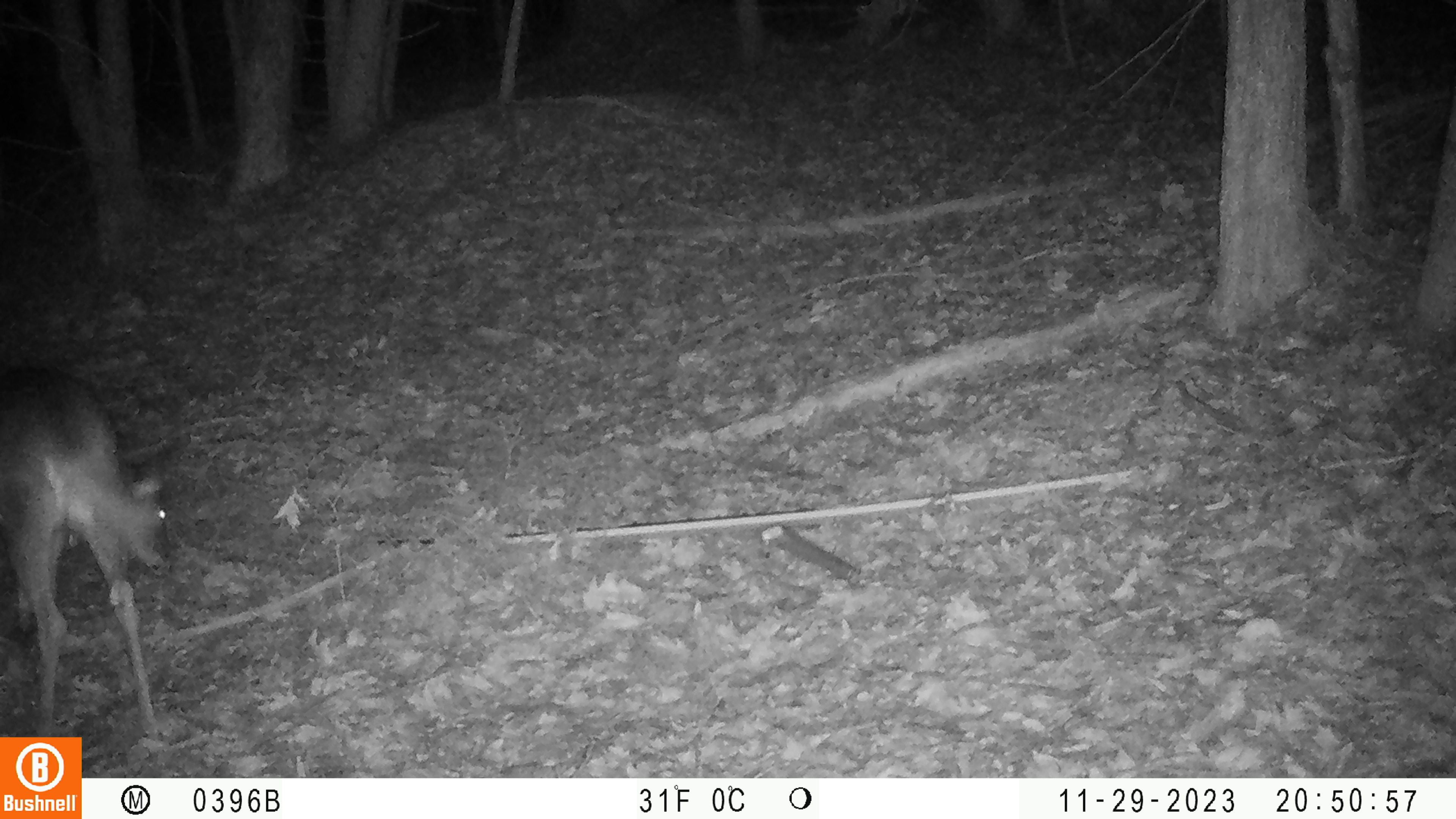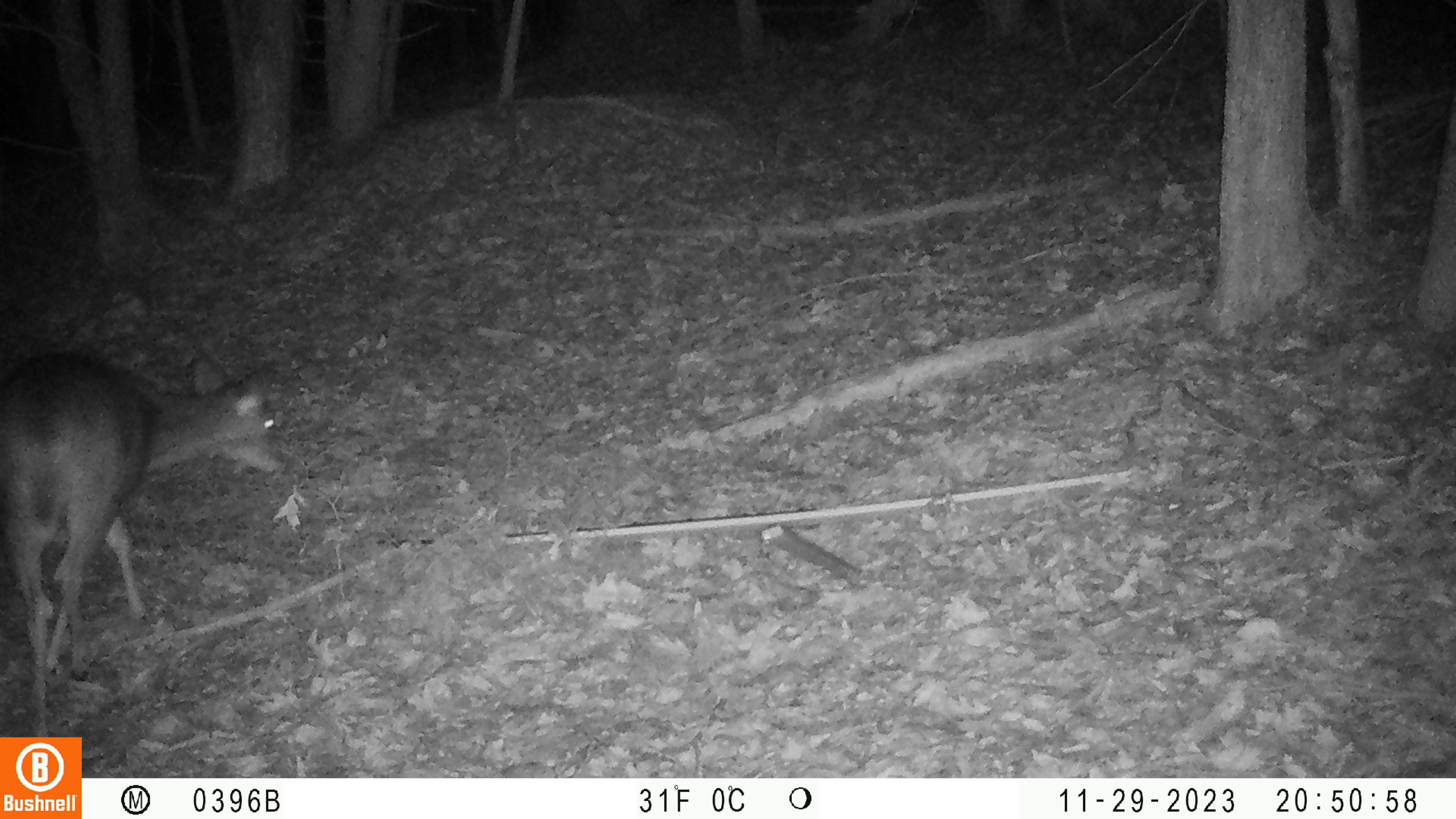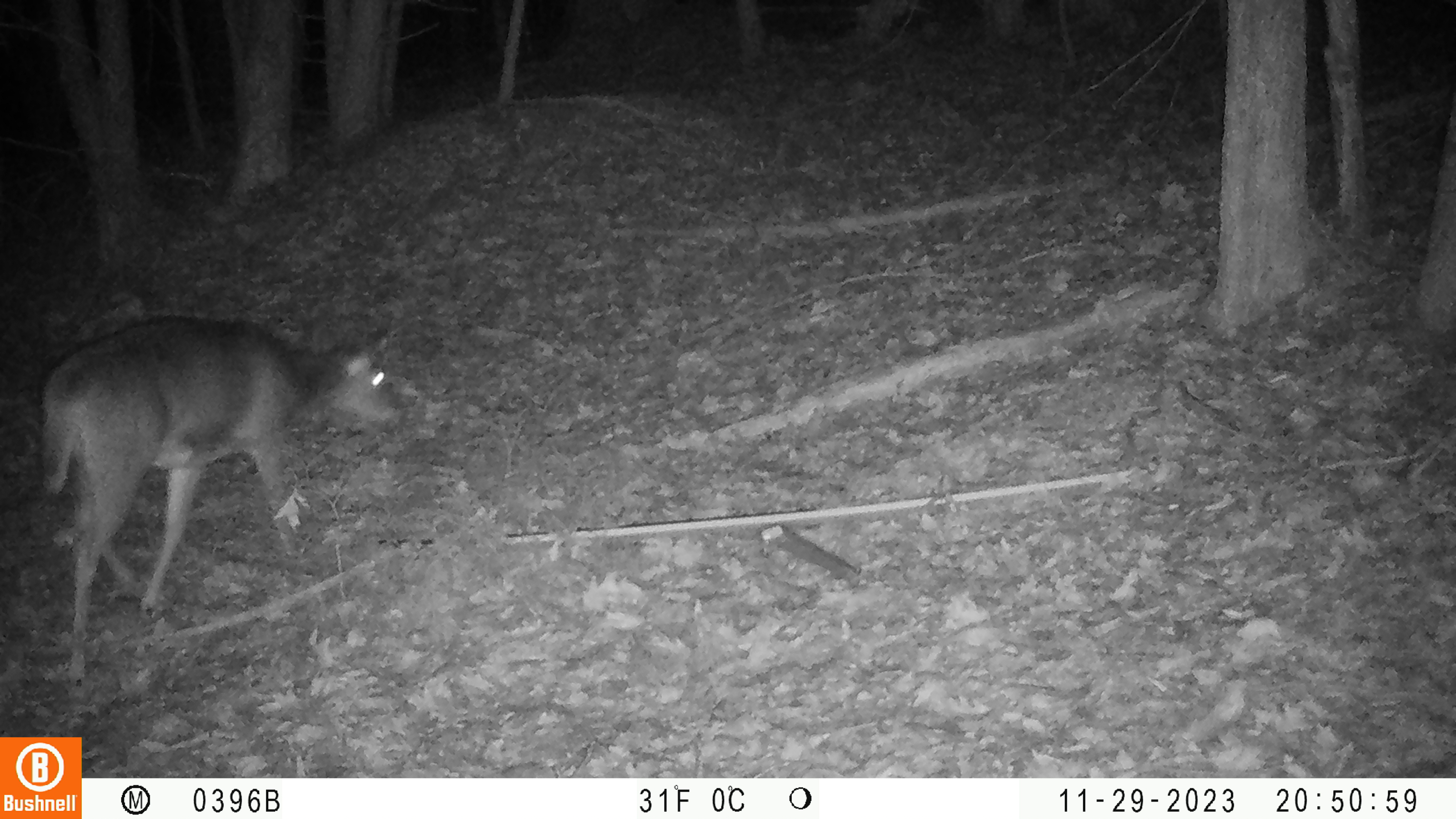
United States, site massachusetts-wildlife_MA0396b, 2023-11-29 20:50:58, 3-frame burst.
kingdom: Animalia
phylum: Chordata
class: Mammalia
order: Artiodactyla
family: Cervidae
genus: Odocoileus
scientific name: Odocoileus virginianus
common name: white-tailed deer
White-tailed deer (Odocoileus virginianus).